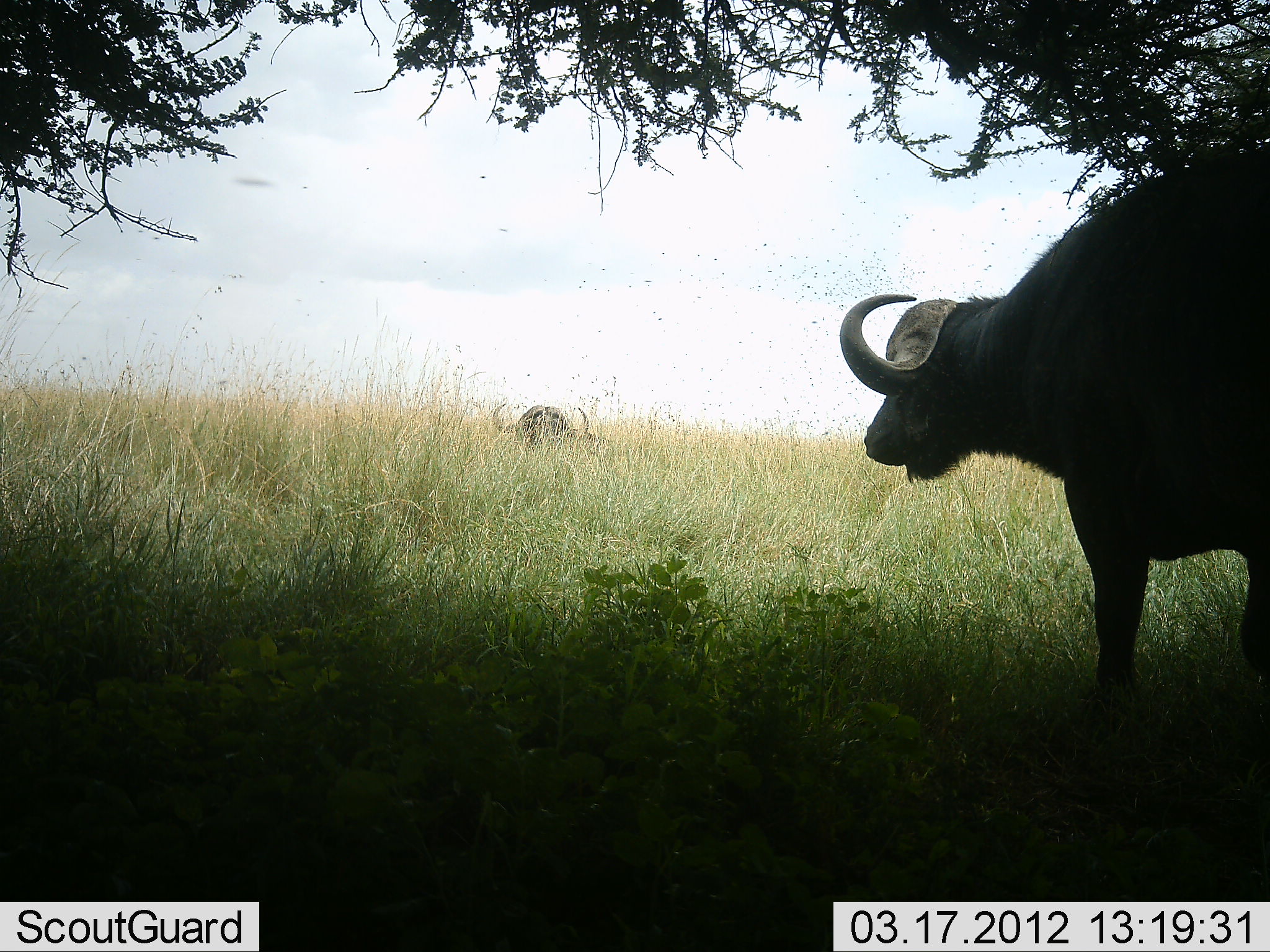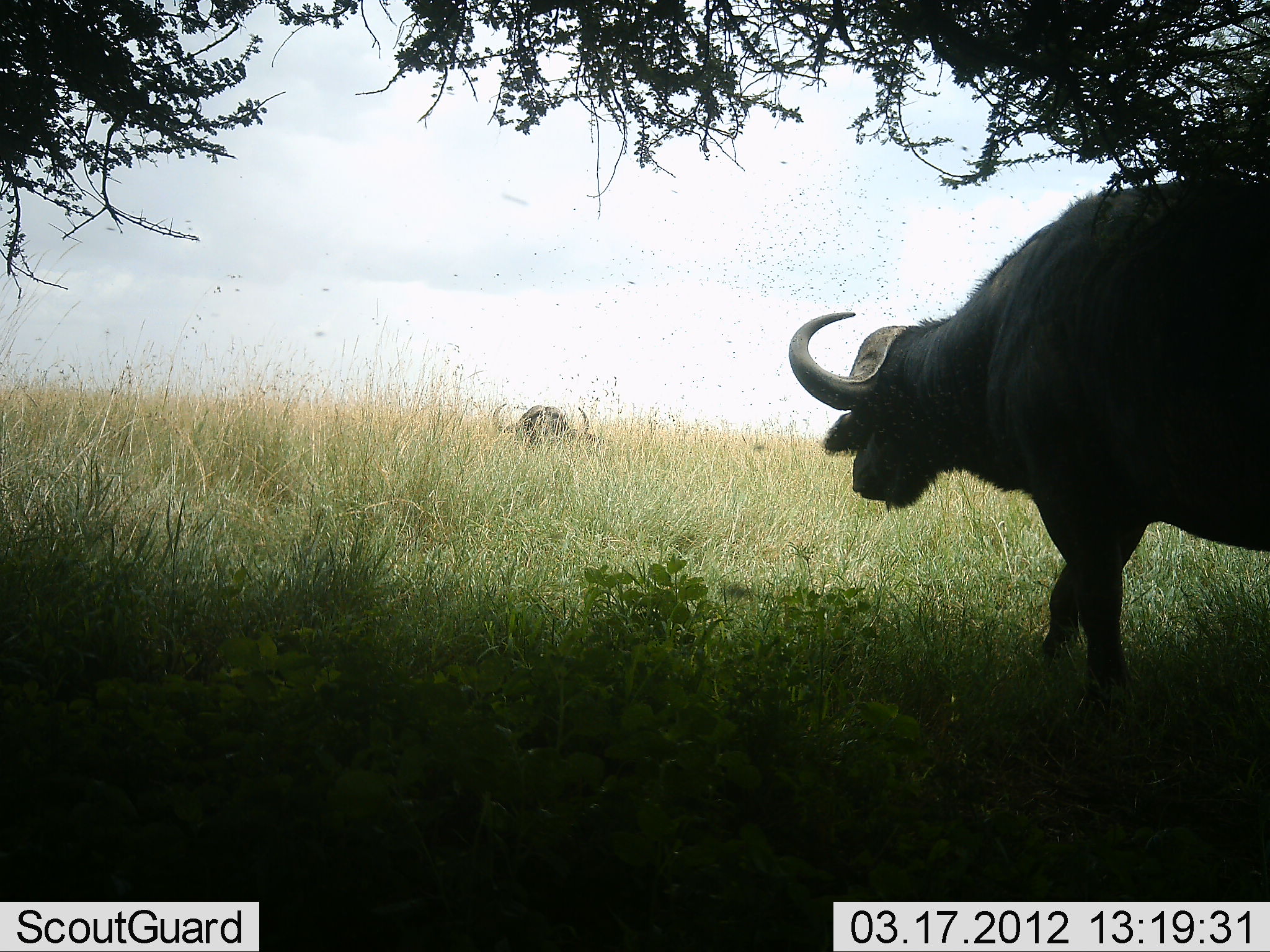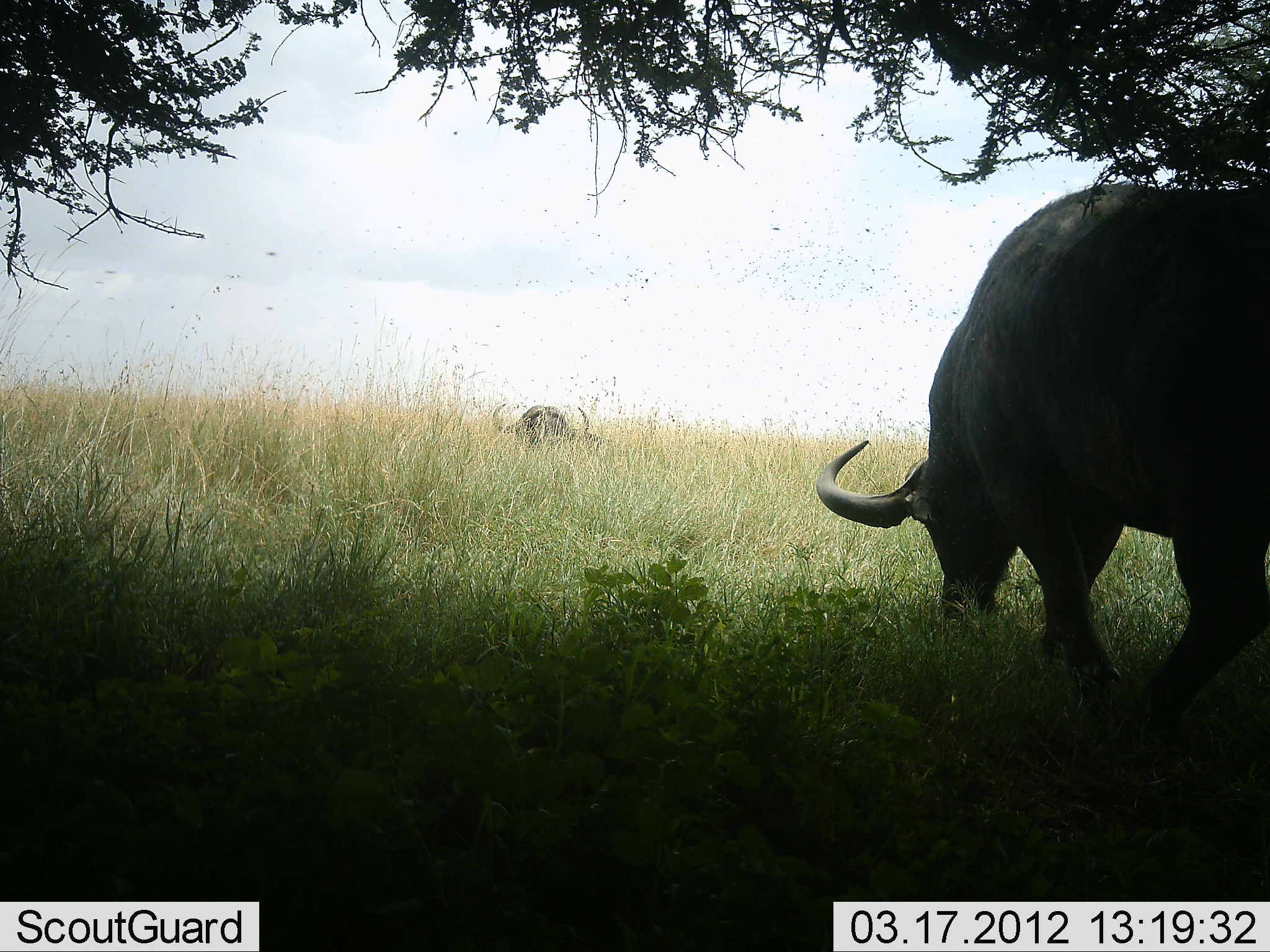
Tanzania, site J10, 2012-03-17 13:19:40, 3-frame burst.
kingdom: Animalia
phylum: Chordata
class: Mammalia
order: Artiodactyla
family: Bovidae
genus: Syncerus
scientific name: Syncerus caffer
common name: cape buffalo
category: buffalo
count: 2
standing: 43%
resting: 79%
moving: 50%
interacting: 0%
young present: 0%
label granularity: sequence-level